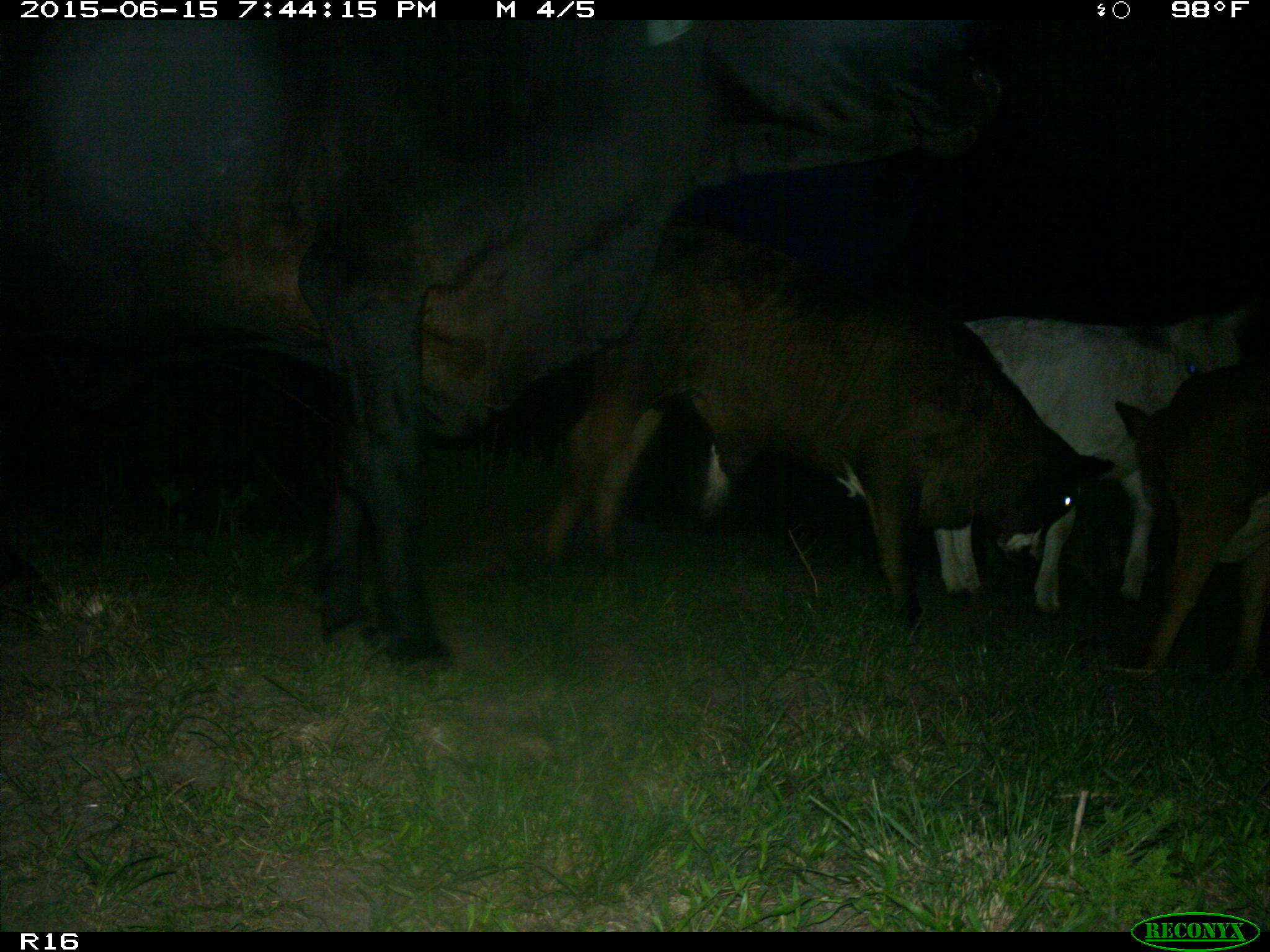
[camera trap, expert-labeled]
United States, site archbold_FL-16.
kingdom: Animalia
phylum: Chordata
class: Mammalia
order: Artiodactyla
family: Bovidae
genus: Bos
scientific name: Bos taurus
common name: domestic cow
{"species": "Bos taurus (domestic cow)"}